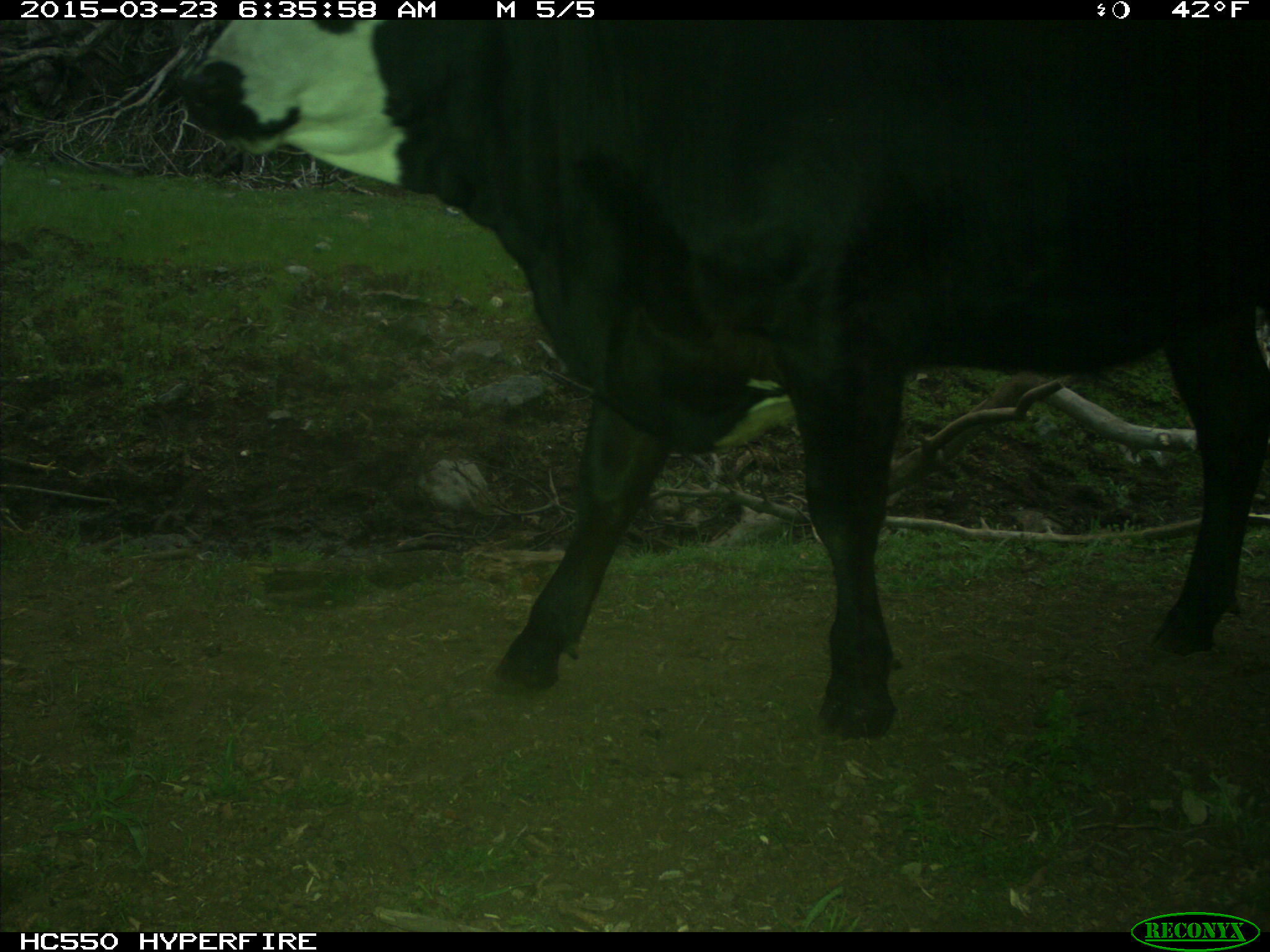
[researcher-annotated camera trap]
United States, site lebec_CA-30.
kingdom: Animalia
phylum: Chordata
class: Mammalia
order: Artiodactyla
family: Bovidae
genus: Bos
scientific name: Bos taurus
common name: domestic cow